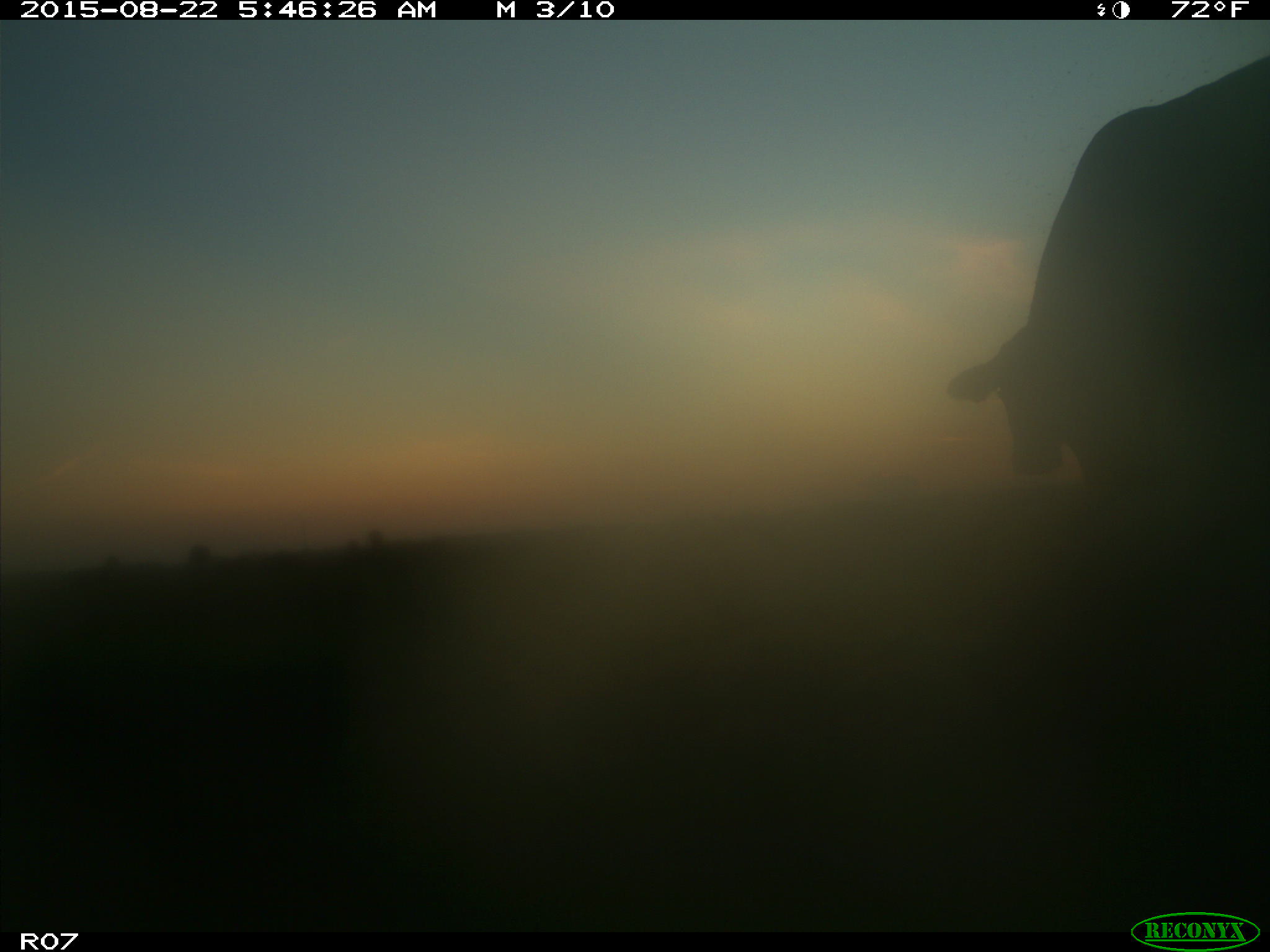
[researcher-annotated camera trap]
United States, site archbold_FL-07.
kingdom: Animalia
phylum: Chordata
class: Mammalia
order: Artiodactyla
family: Bovidae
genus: Bos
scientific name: Bos taurus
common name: domestic cow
Bos taurus (domestic cow).